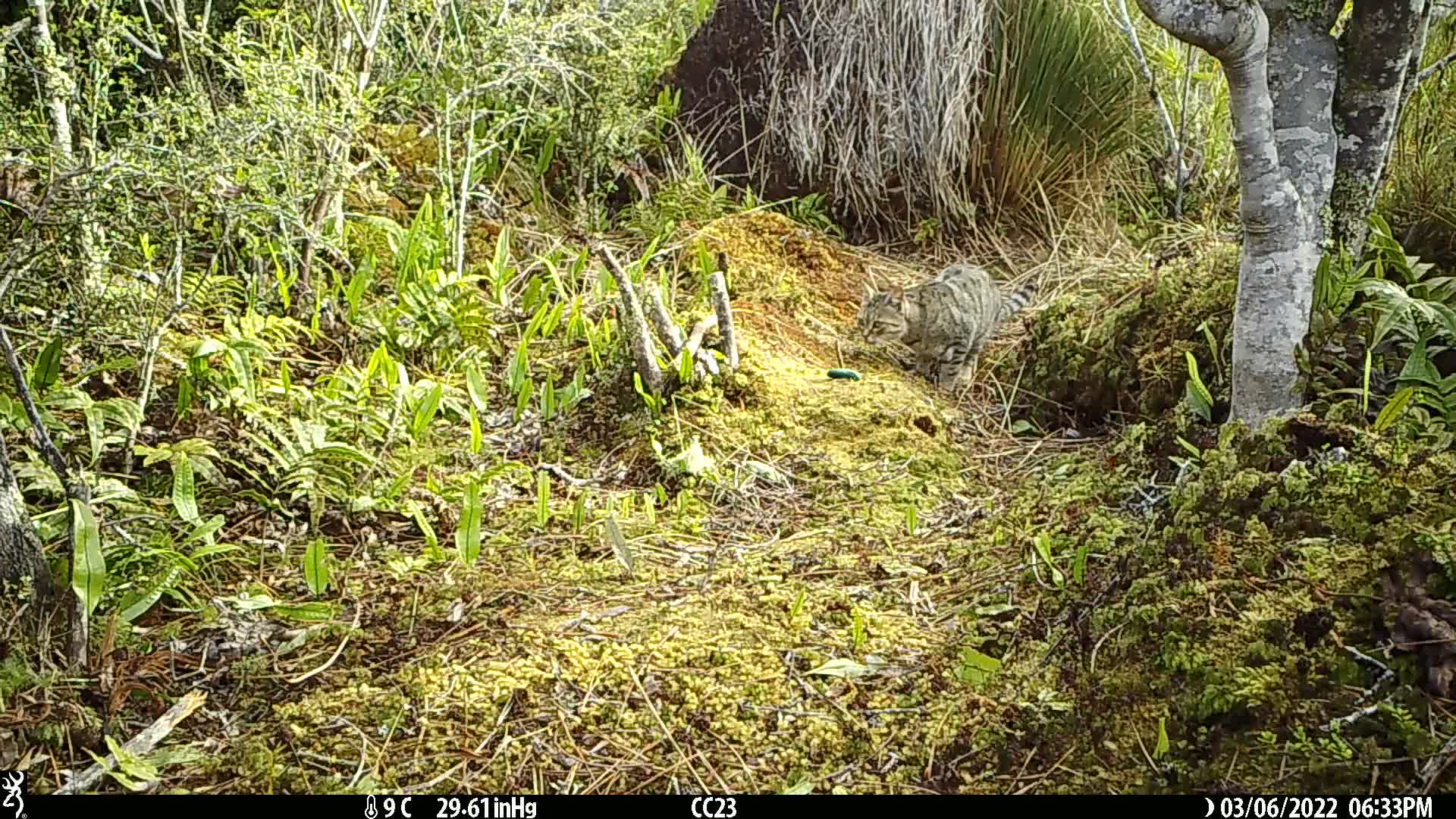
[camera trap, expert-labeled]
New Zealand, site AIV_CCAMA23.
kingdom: Animalia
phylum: Chordata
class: Mammalia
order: Carnivora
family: Felidae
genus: Felis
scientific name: Felis catus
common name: domestic cat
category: cat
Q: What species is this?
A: Cat (domestic cat) (Felis catus).